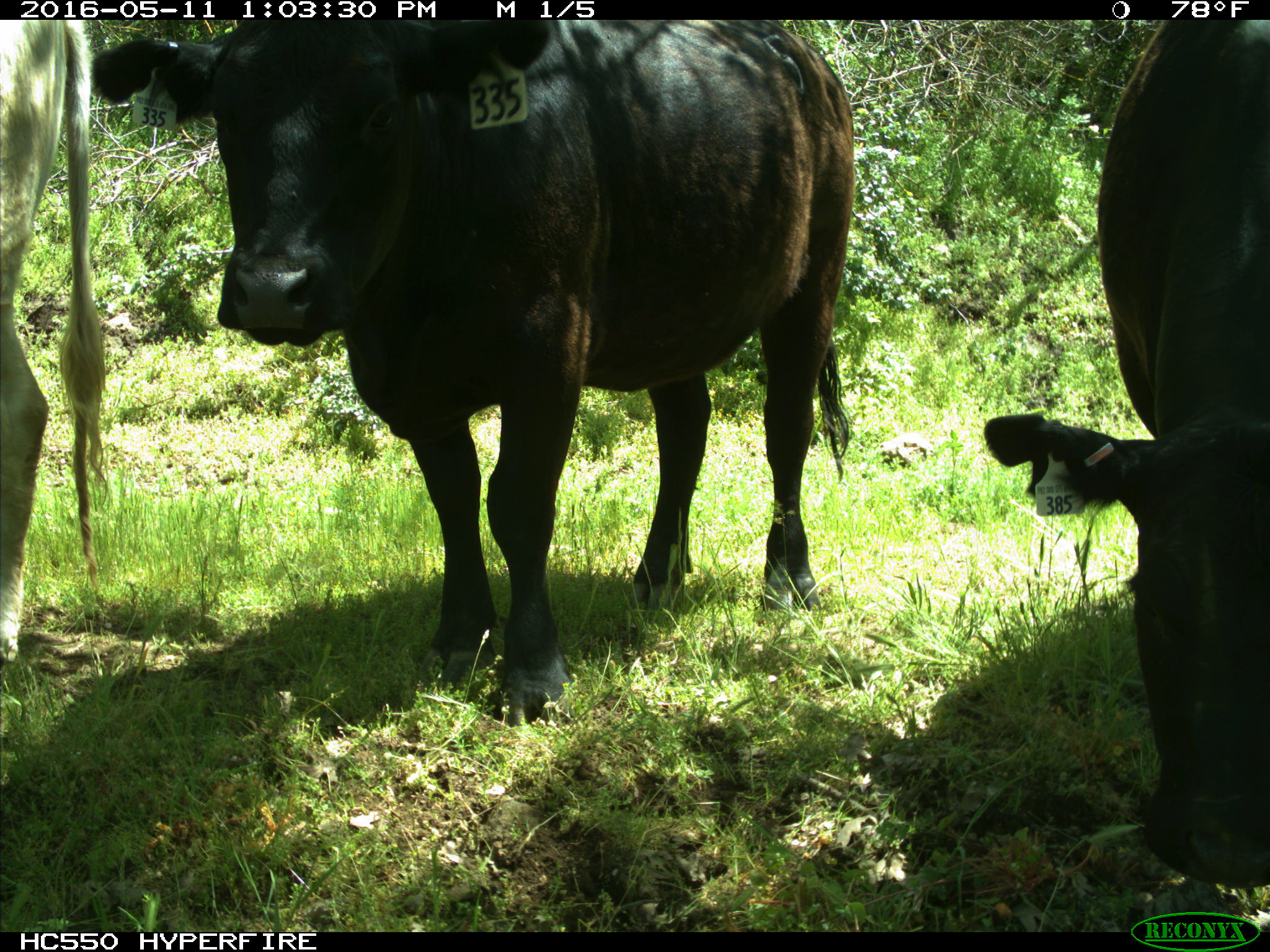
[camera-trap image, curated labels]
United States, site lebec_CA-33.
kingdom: Animalia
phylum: Chordata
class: Mammalia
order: Artiodactyla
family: Bovidae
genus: Bos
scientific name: Bos taurus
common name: domestic cow